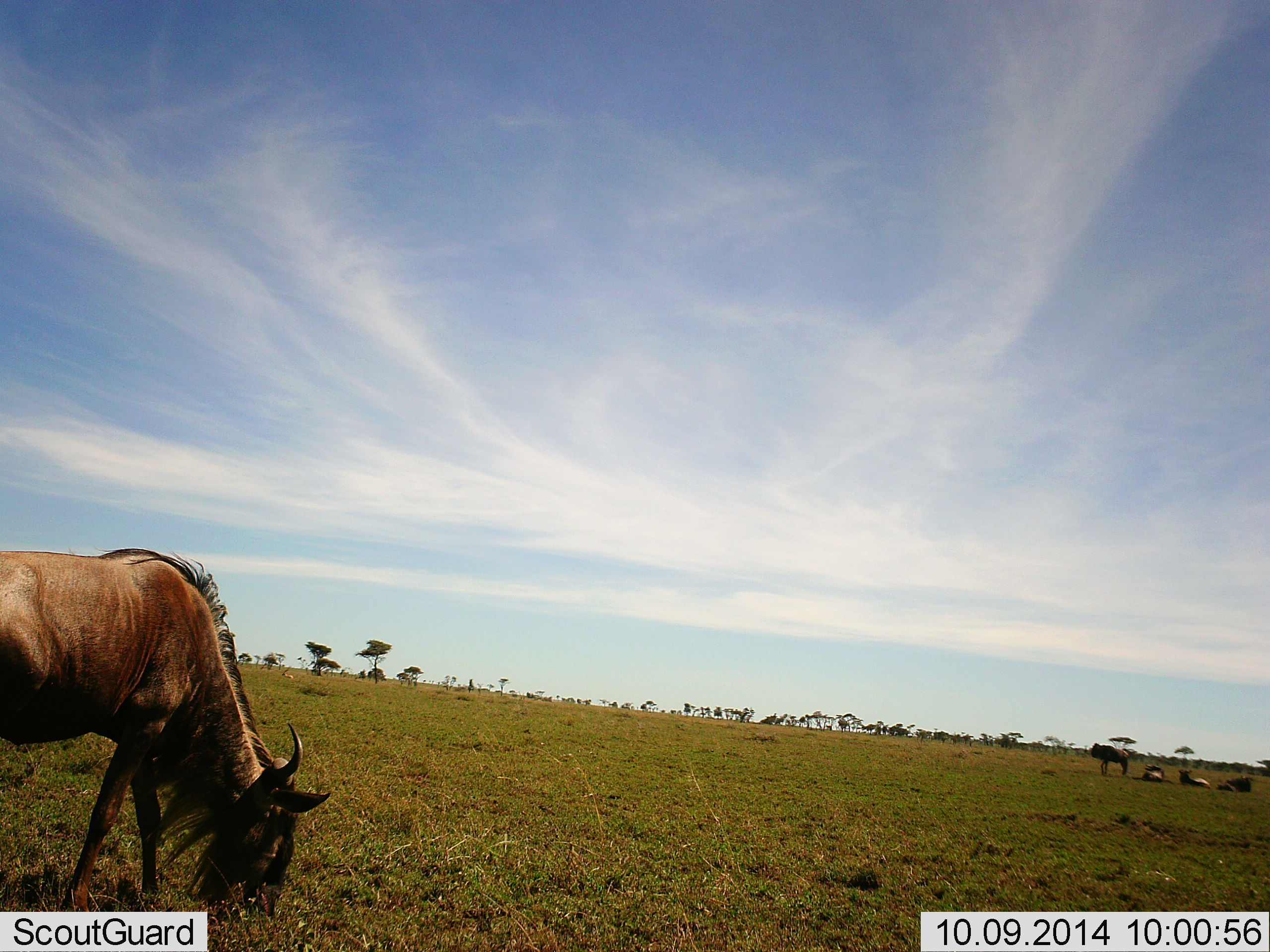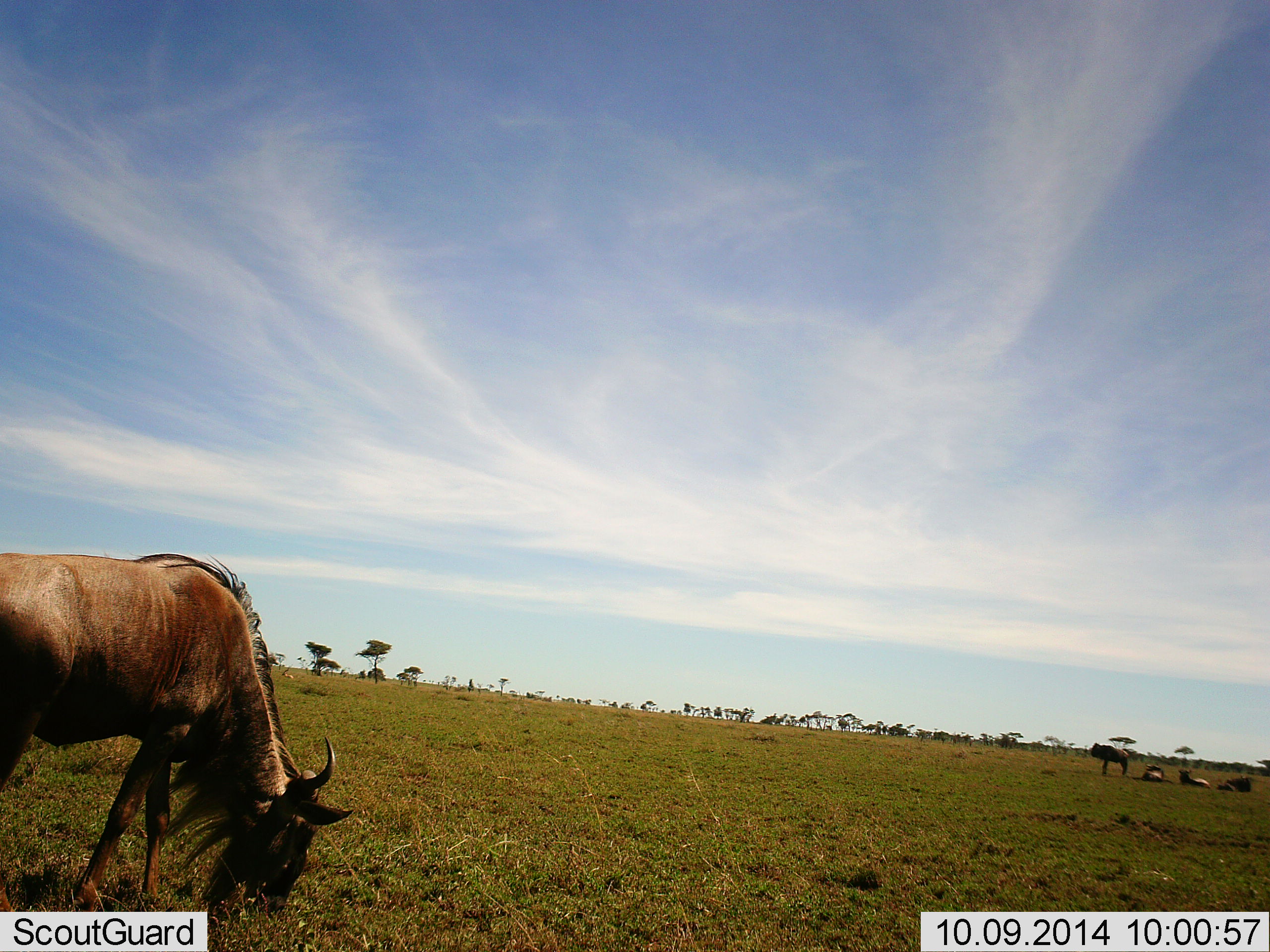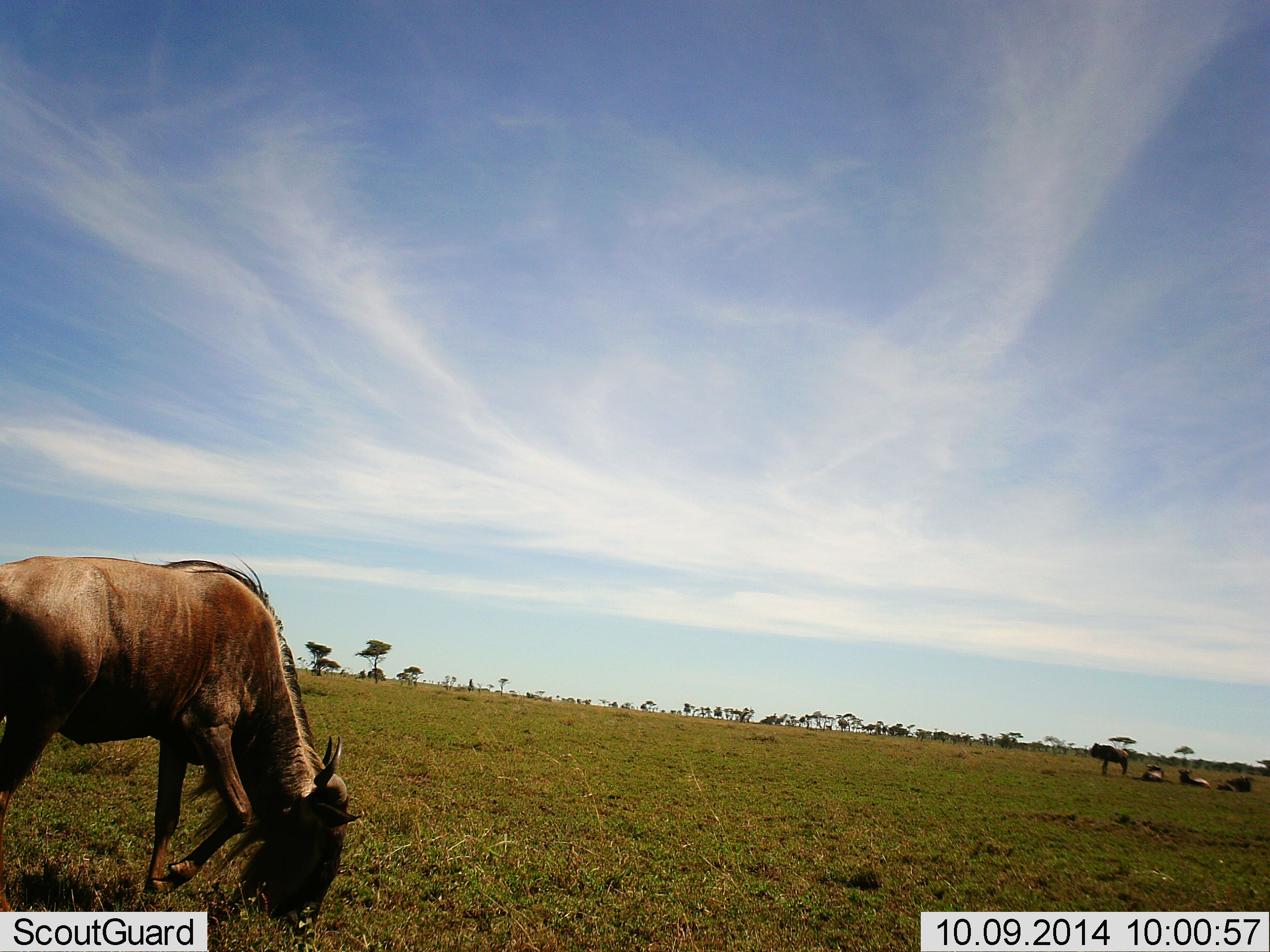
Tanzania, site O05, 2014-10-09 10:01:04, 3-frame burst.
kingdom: Animalia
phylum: Chordata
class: Mammalia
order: Artiodactyla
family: Bovidae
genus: Connochaetes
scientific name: Connochaetes taurinus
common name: blue wildebeest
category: wildebeest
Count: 5.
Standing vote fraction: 80%.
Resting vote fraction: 100%.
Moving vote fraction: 0%.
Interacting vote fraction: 0%.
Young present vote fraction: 0%.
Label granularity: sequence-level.